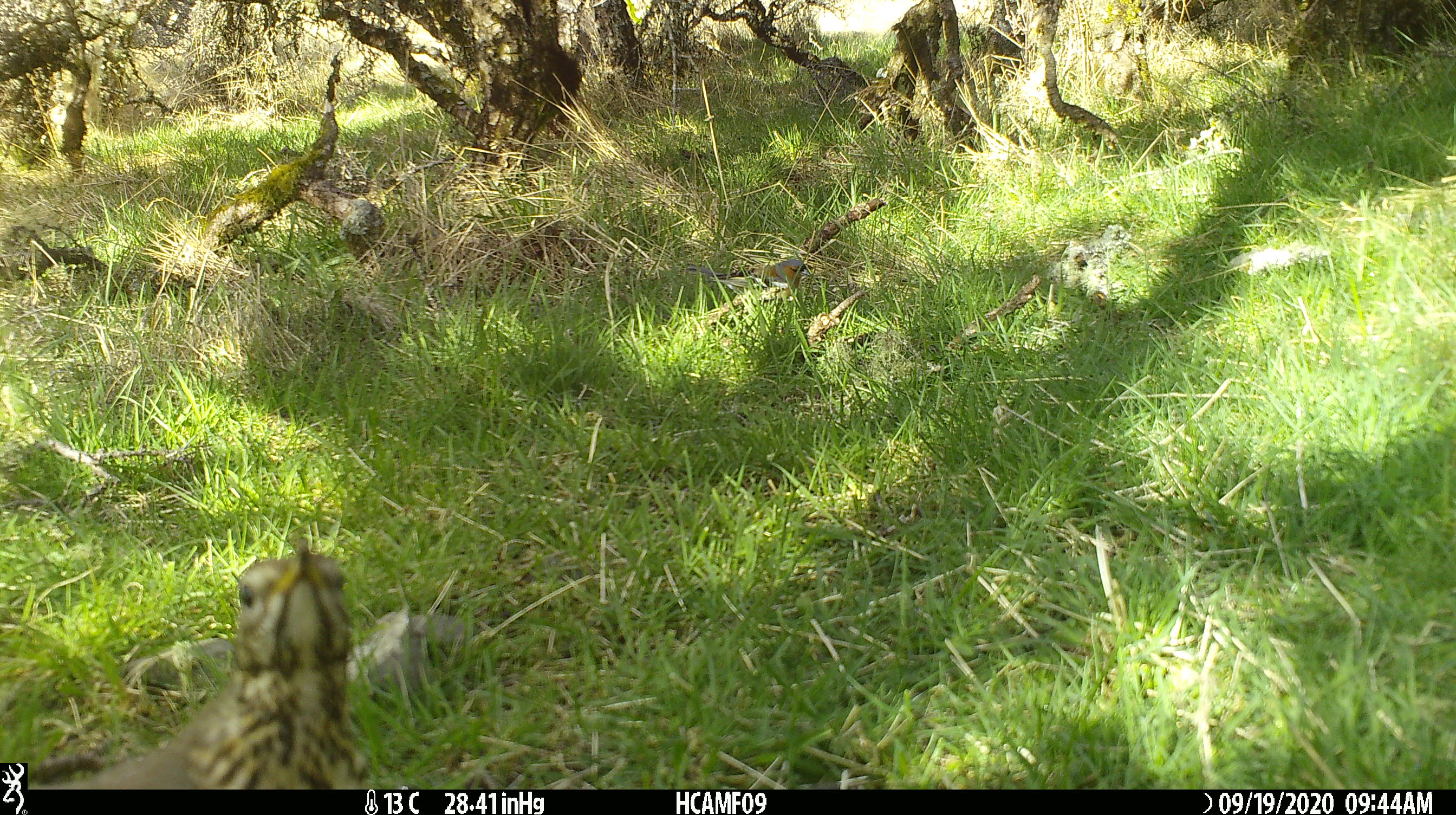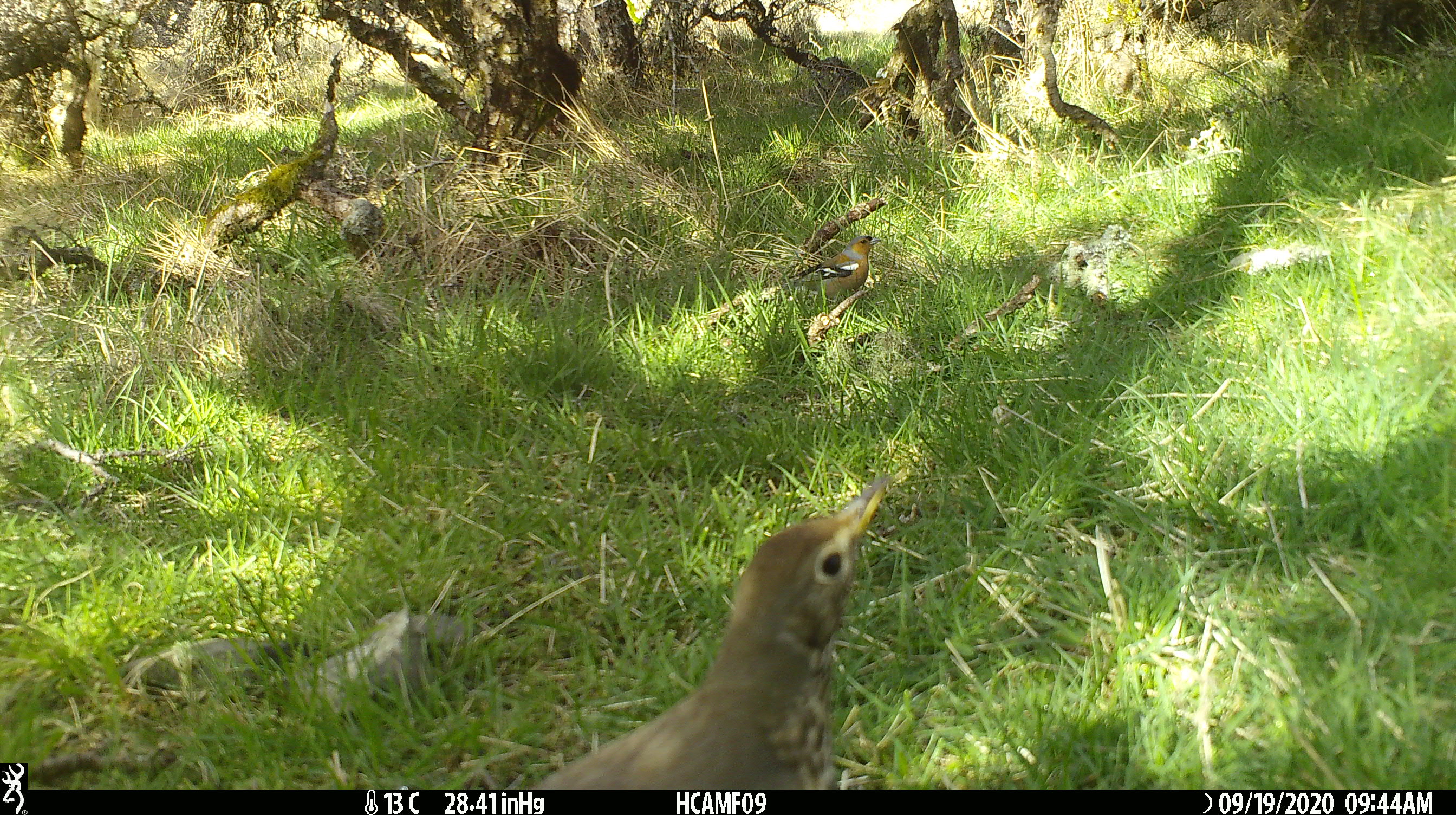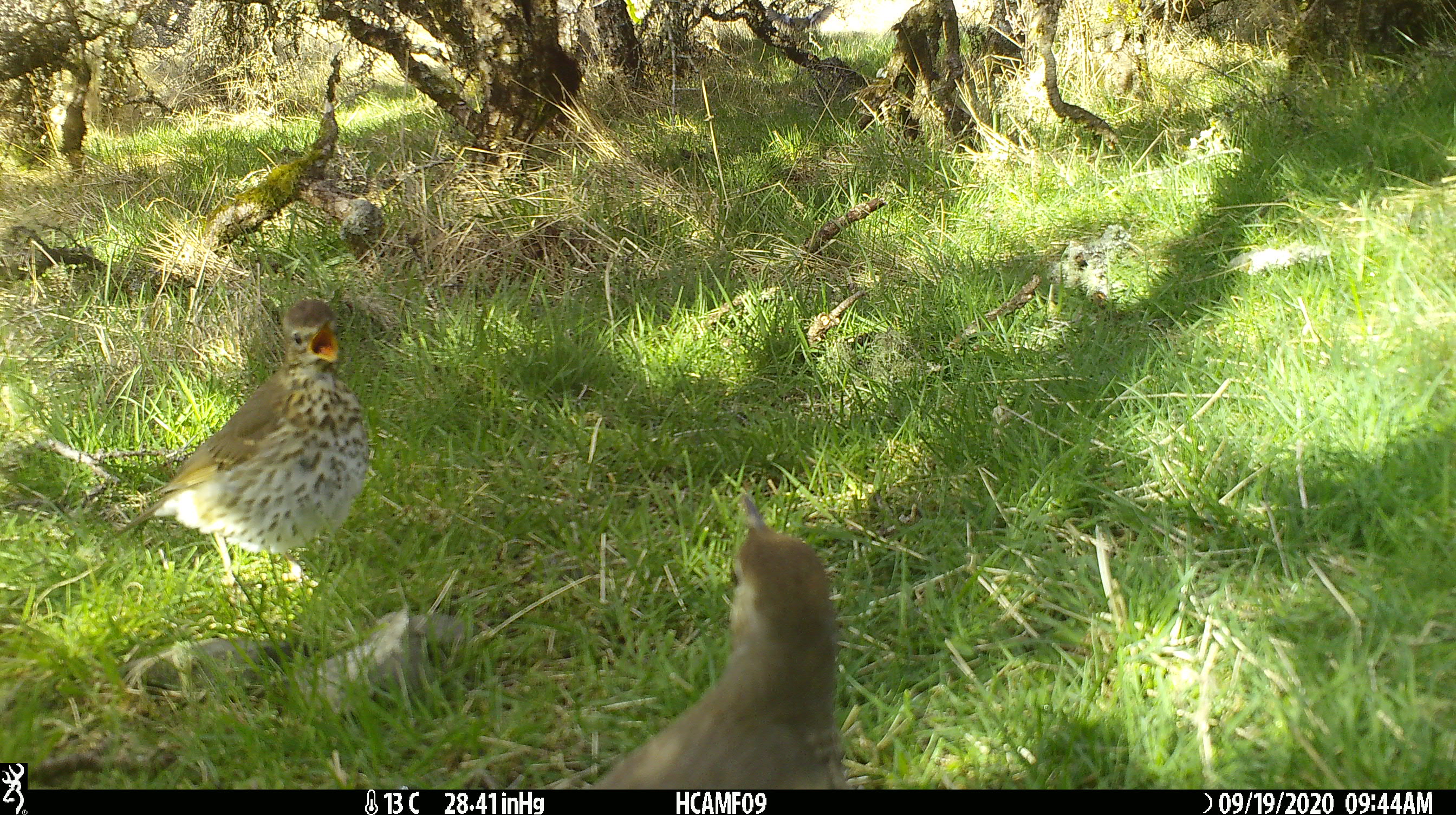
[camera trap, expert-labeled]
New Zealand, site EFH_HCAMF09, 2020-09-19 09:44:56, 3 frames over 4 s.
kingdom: Animalia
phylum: Chordata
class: Aves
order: Passeriformes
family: Turdidae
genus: Turdus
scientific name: Turdus philomelos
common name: song thrush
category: thrush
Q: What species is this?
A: Thrush (song thrush) (Turdus philomelos).